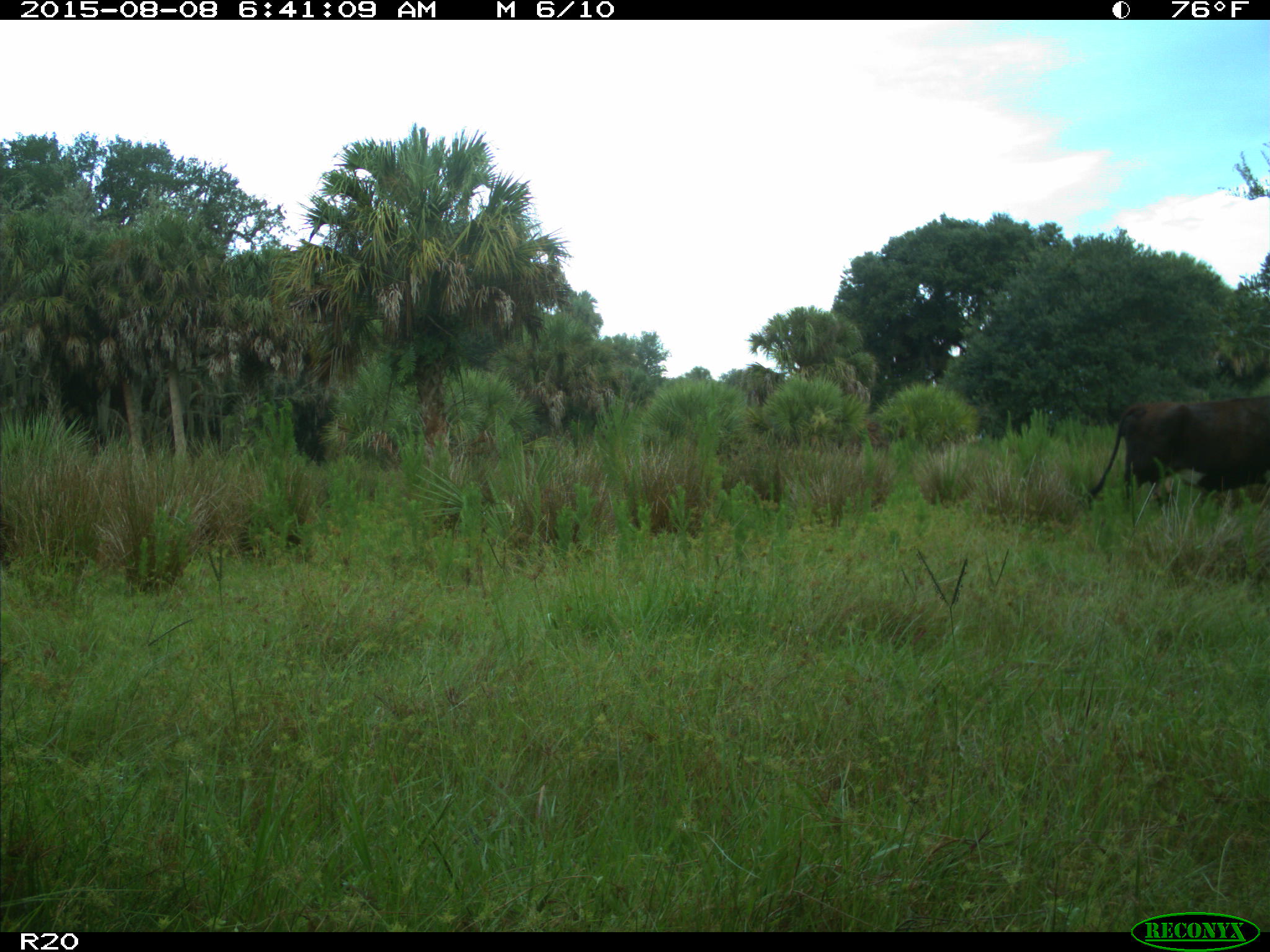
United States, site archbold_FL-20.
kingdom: Animalia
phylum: Chordata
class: Mammalia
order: Artiodactyla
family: Bovidae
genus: Bos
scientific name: Bos taurus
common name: domestic cow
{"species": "Bos taurus (domestic cow)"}